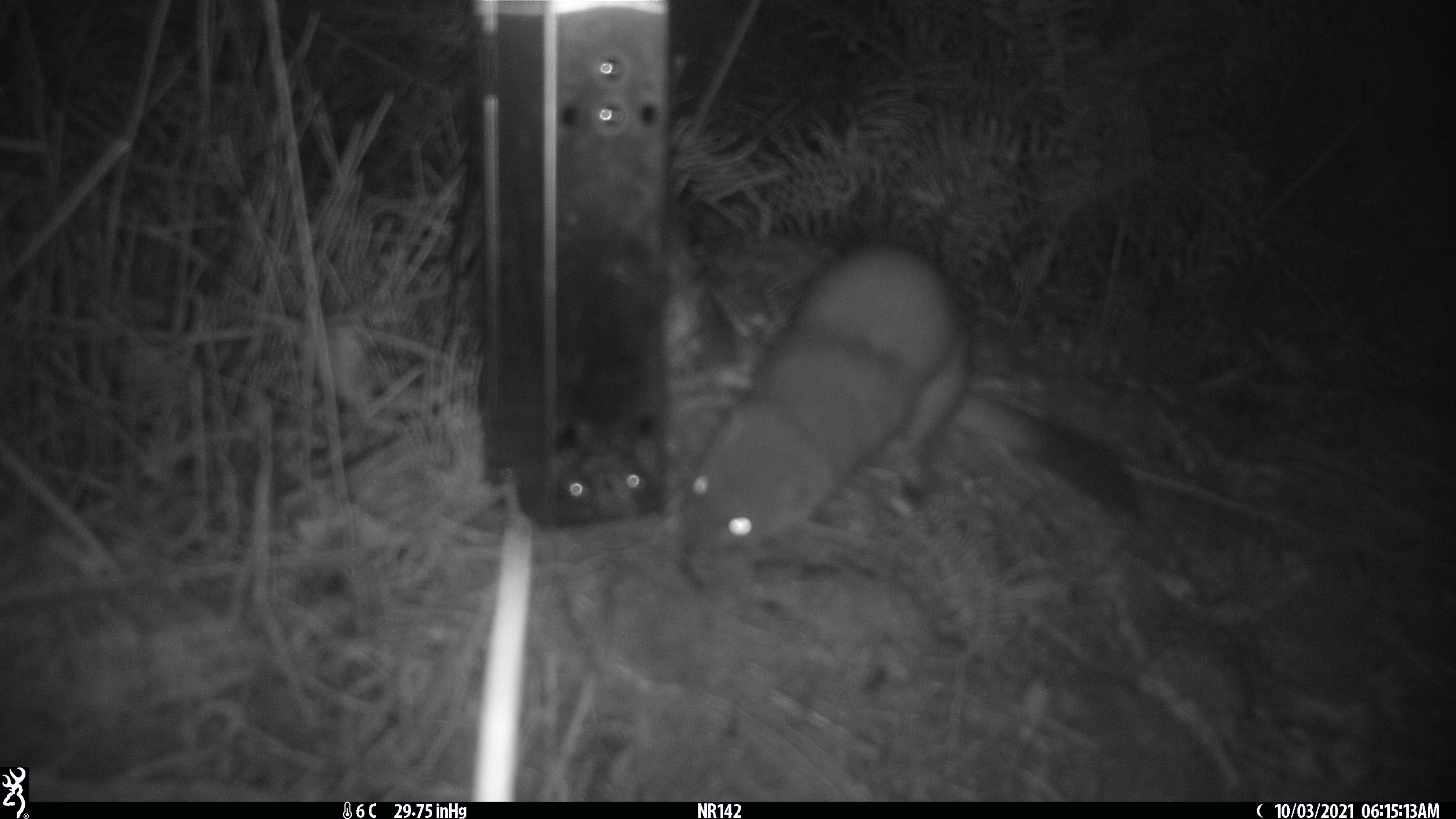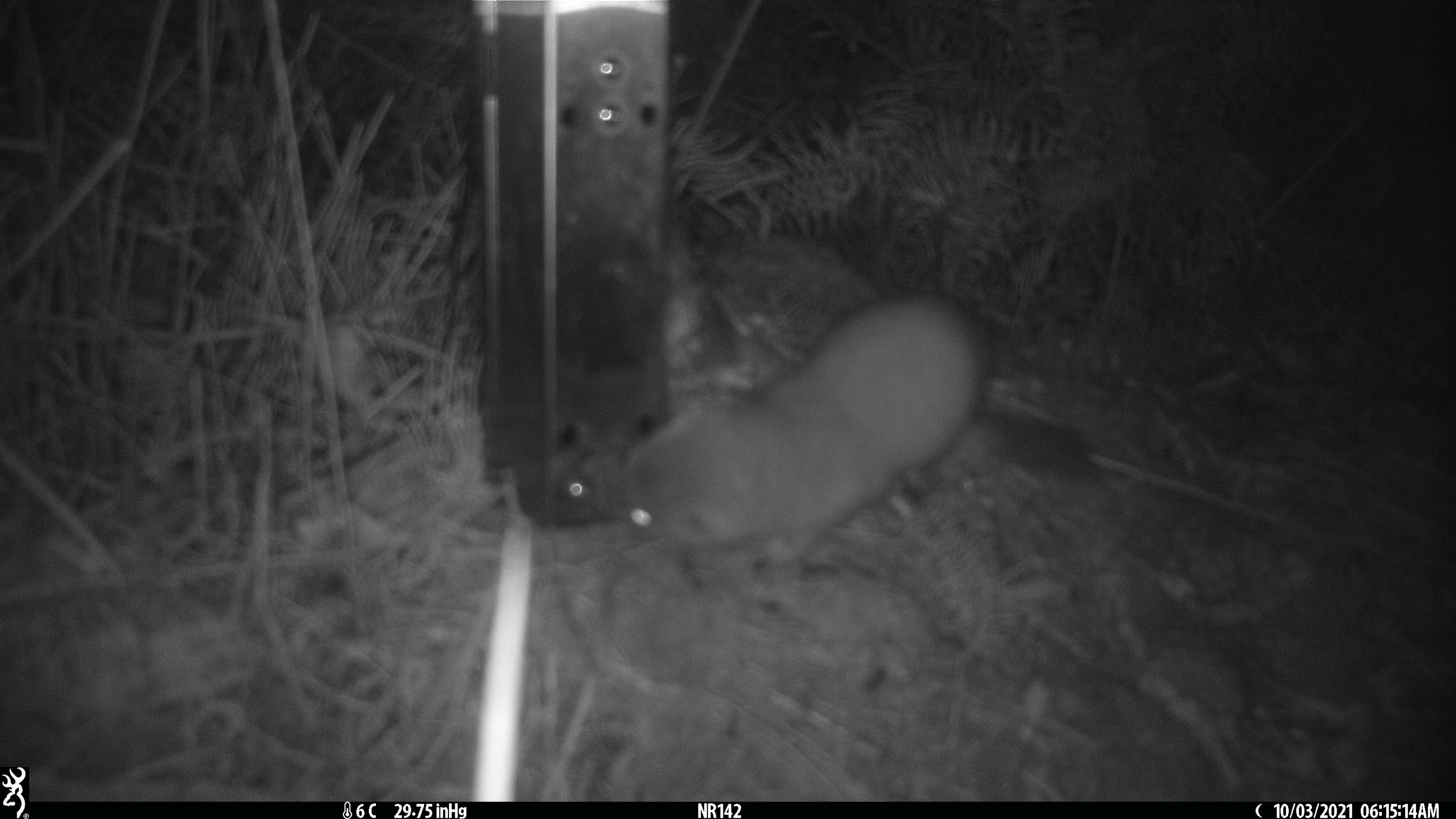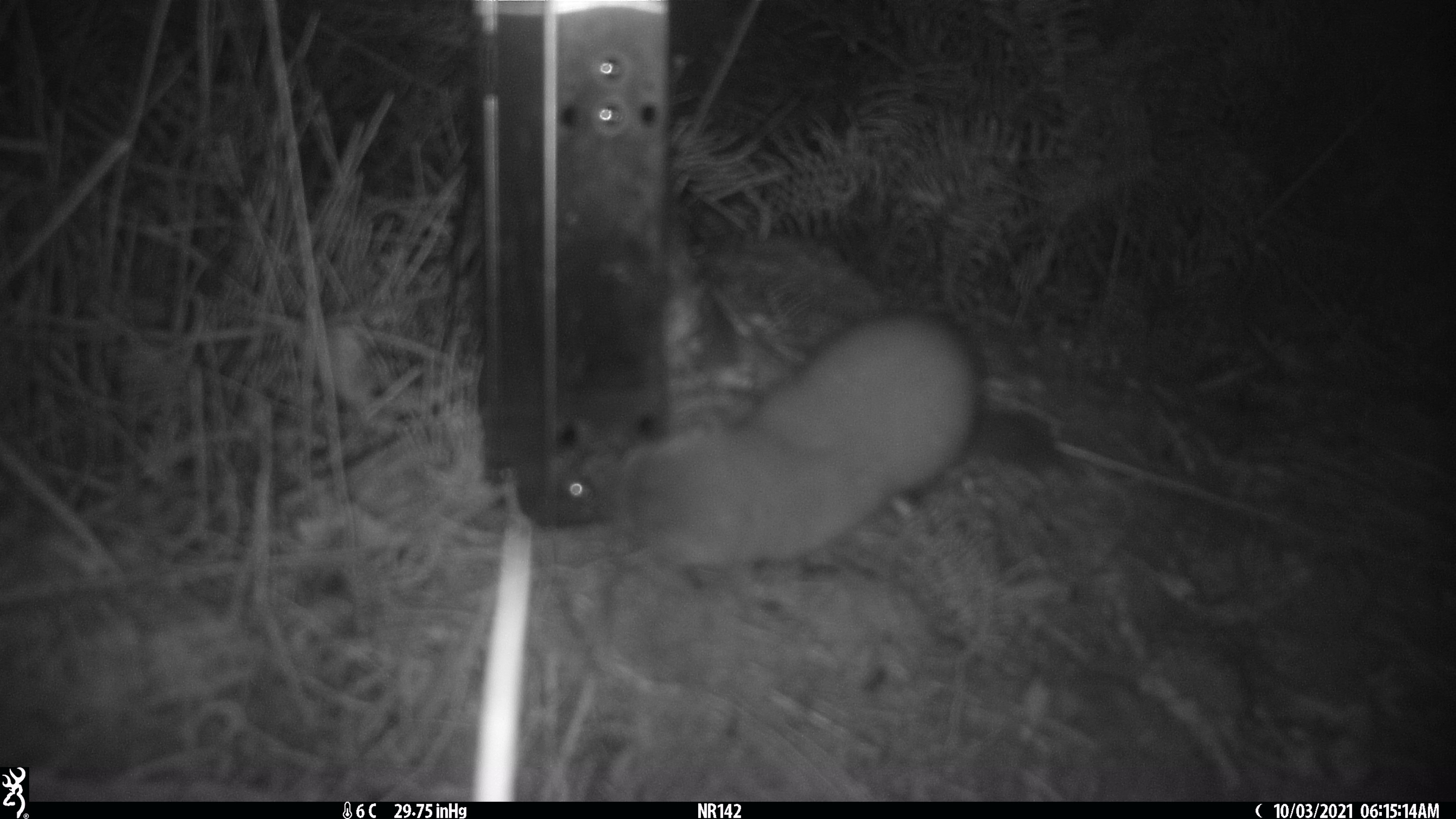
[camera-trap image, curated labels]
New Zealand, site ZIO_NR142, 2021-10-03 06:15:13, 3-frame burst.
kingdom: Animalia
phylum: Chordata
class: Mammalia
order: Carnivora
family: Mustelidae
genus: Mustela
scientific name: Mustela erminea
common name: stoat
Stoat (Mustela erminea).